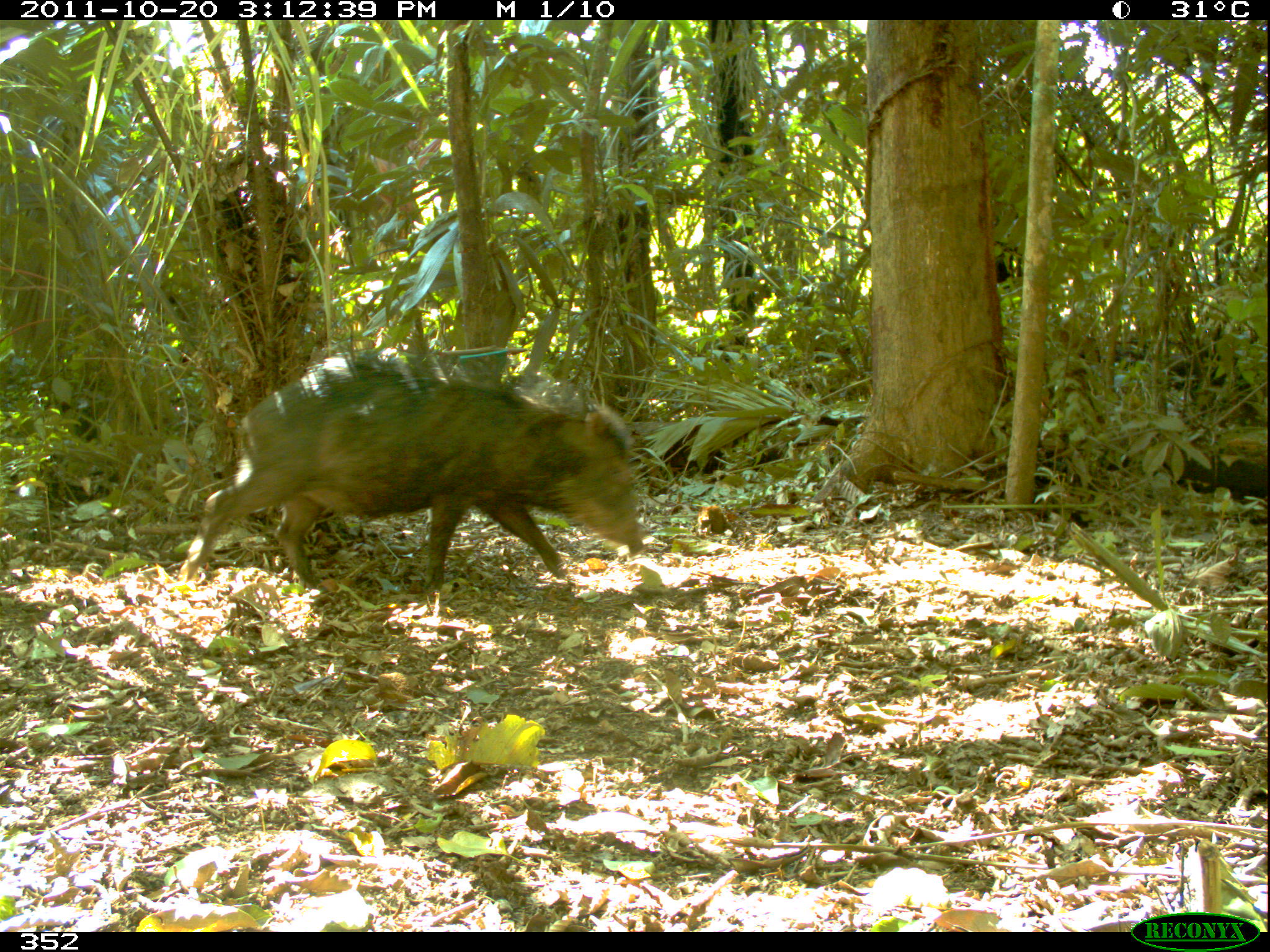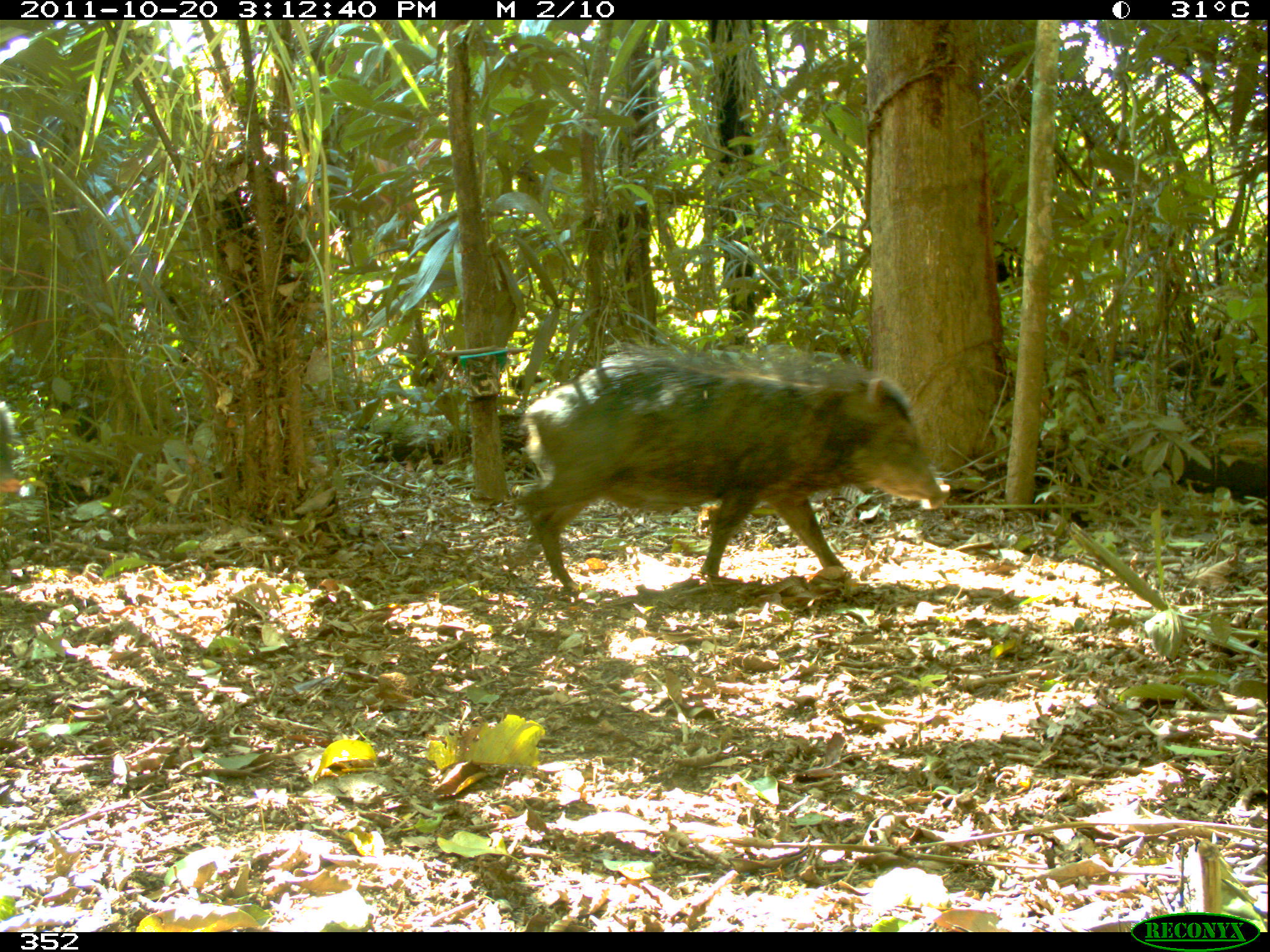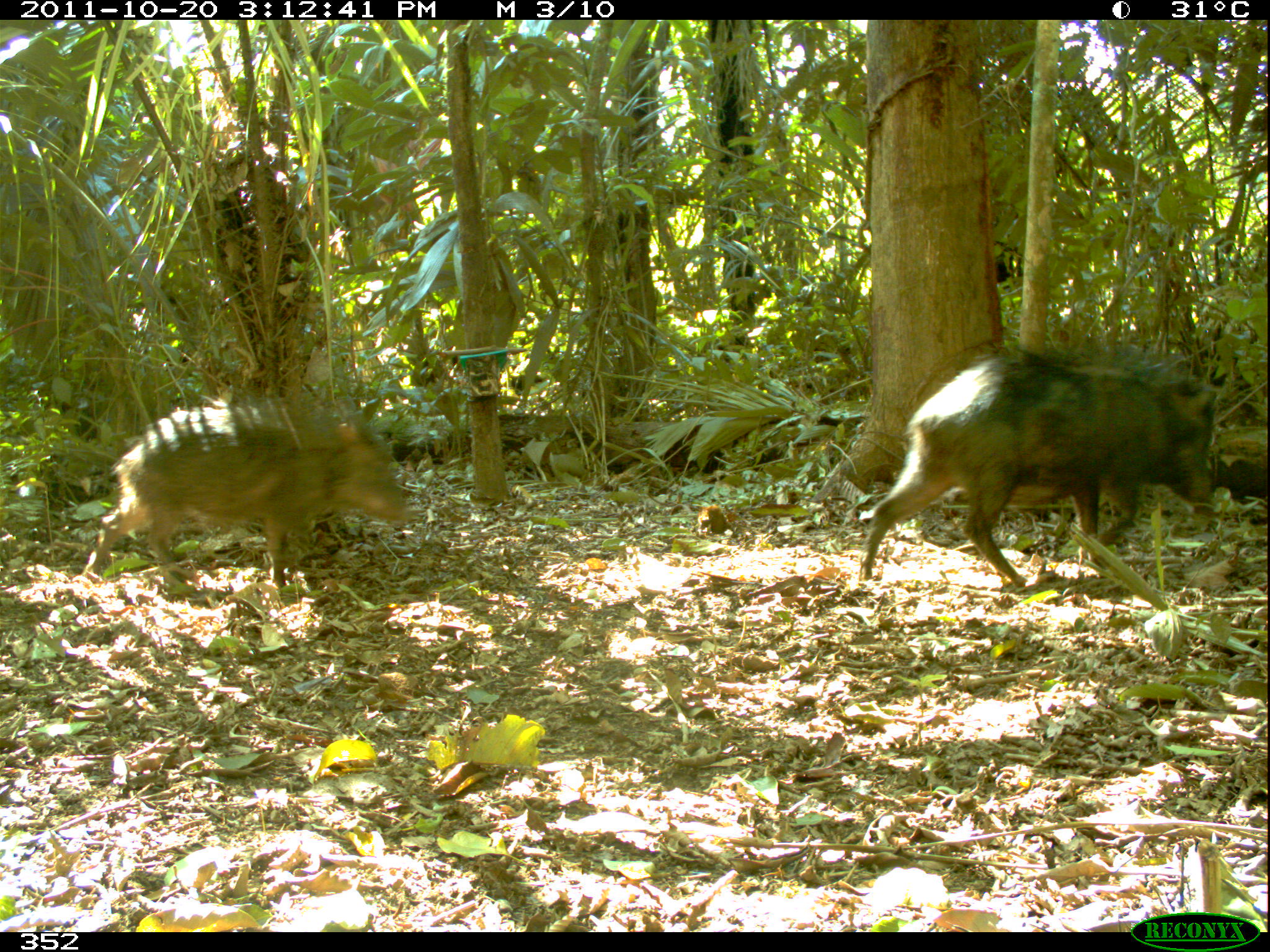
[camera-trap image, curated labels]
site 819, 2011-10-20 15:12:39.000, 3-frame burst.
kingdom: Animalia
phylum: Chordata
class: Mammalia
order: Artiodactyla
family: Tayassuidae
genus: Tayassu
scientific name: Tayassu pecari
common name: white-lipped peccary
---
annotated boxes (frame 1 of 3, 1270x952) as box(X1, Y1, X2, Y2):
tayassu pecari: box(178, 351, 644, 590)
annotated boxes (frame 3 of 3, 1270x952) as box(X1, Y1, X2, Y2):
tayassu pecari: box(854, 347, 1219, 584); box(82, 402, 412, 580)